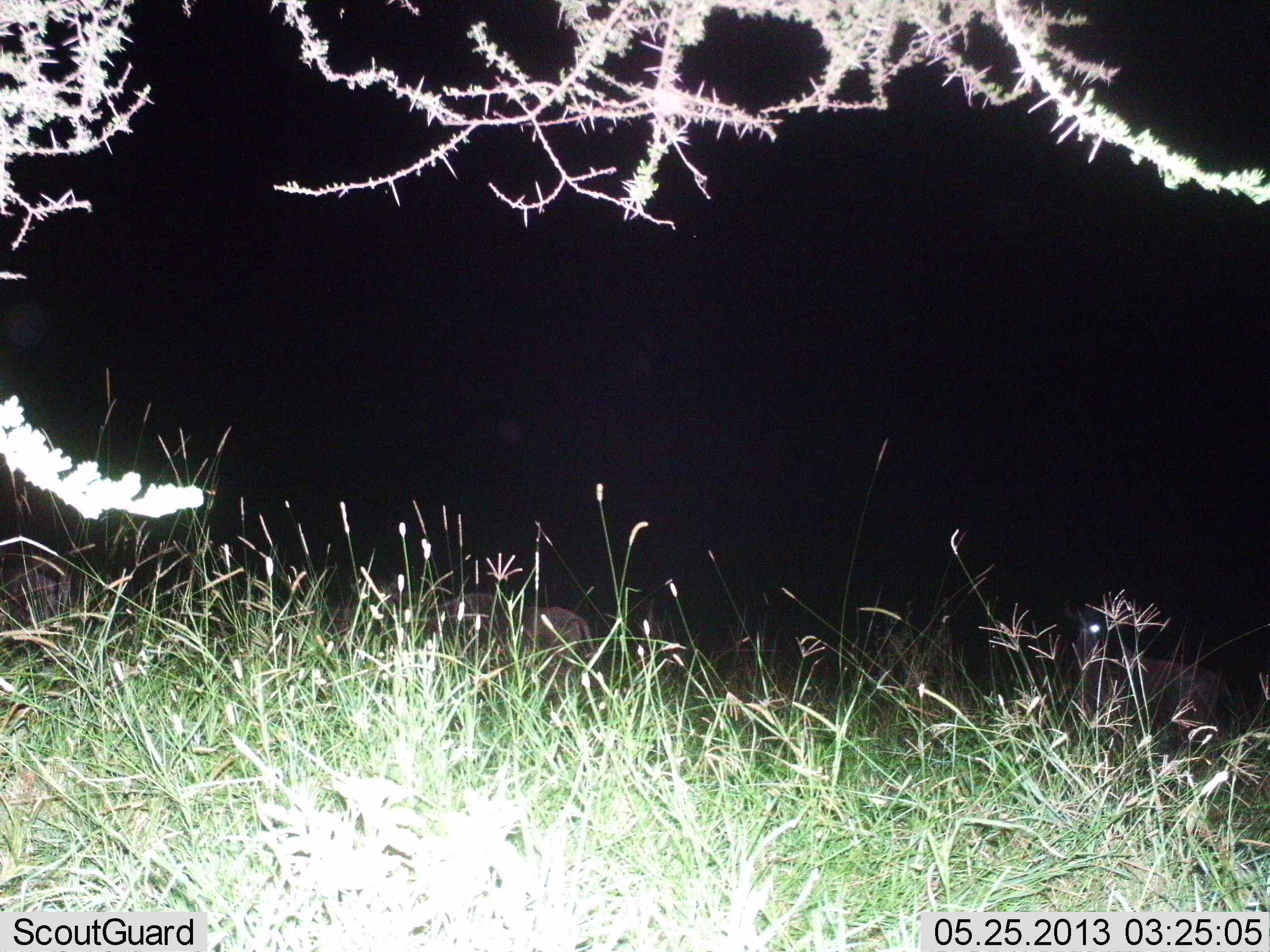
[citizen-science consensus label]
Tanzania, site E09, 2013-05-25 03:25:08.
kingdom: Animalia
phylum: Chordata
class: Mammalia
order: Artiodactyla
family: Bovidae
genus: Connochaetes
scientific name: Connochaetes taurinus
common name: blue wildebeest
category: wildebeest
Wildebeest (blue wildebeest) (Connochaetes taurinus), count 3. Behavior (volunteer vote fractions): standing 88%, resting 0%, moving 12%, interacting 0%. Young present (vote fraction): 0%. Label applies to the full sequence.